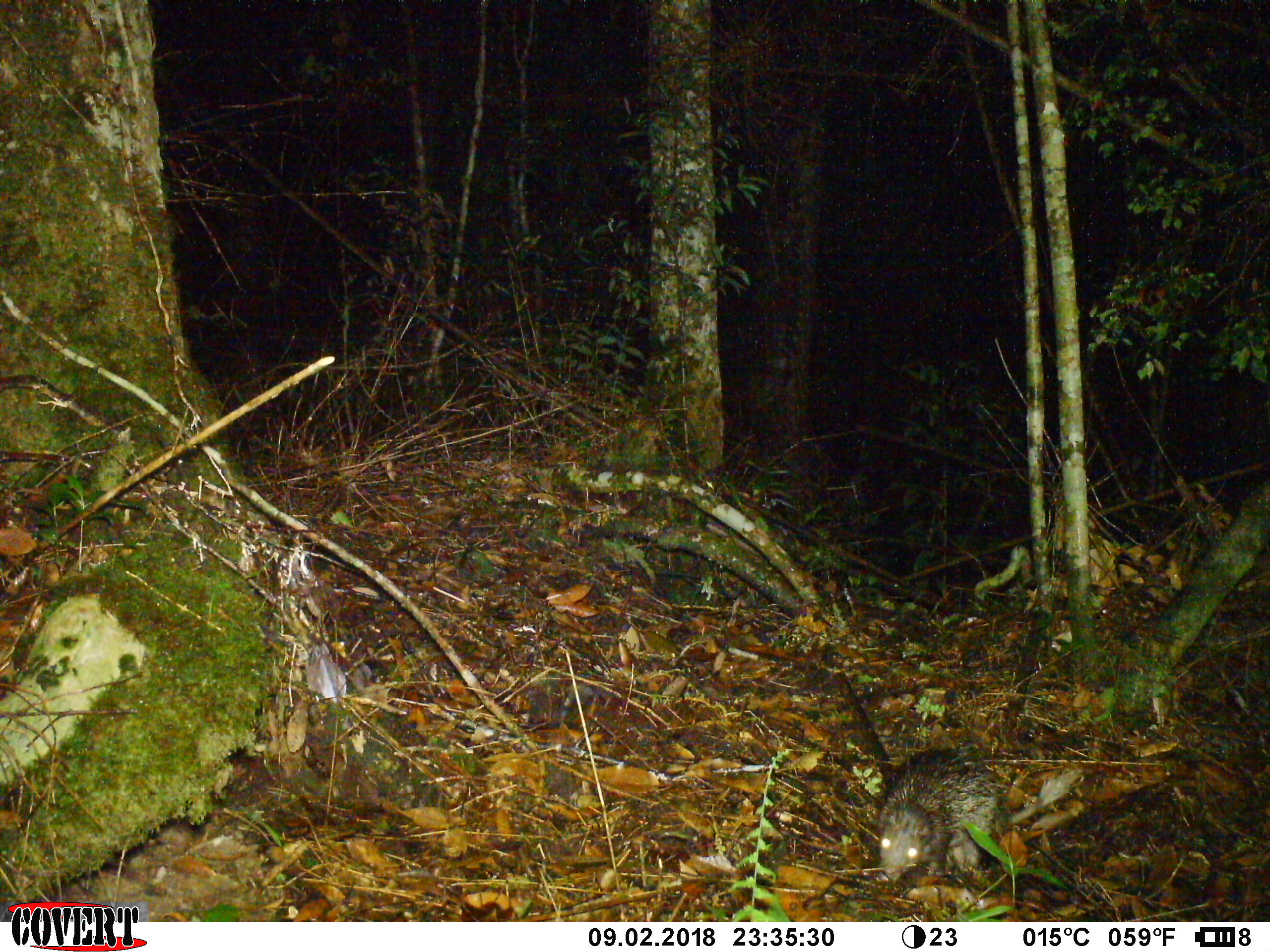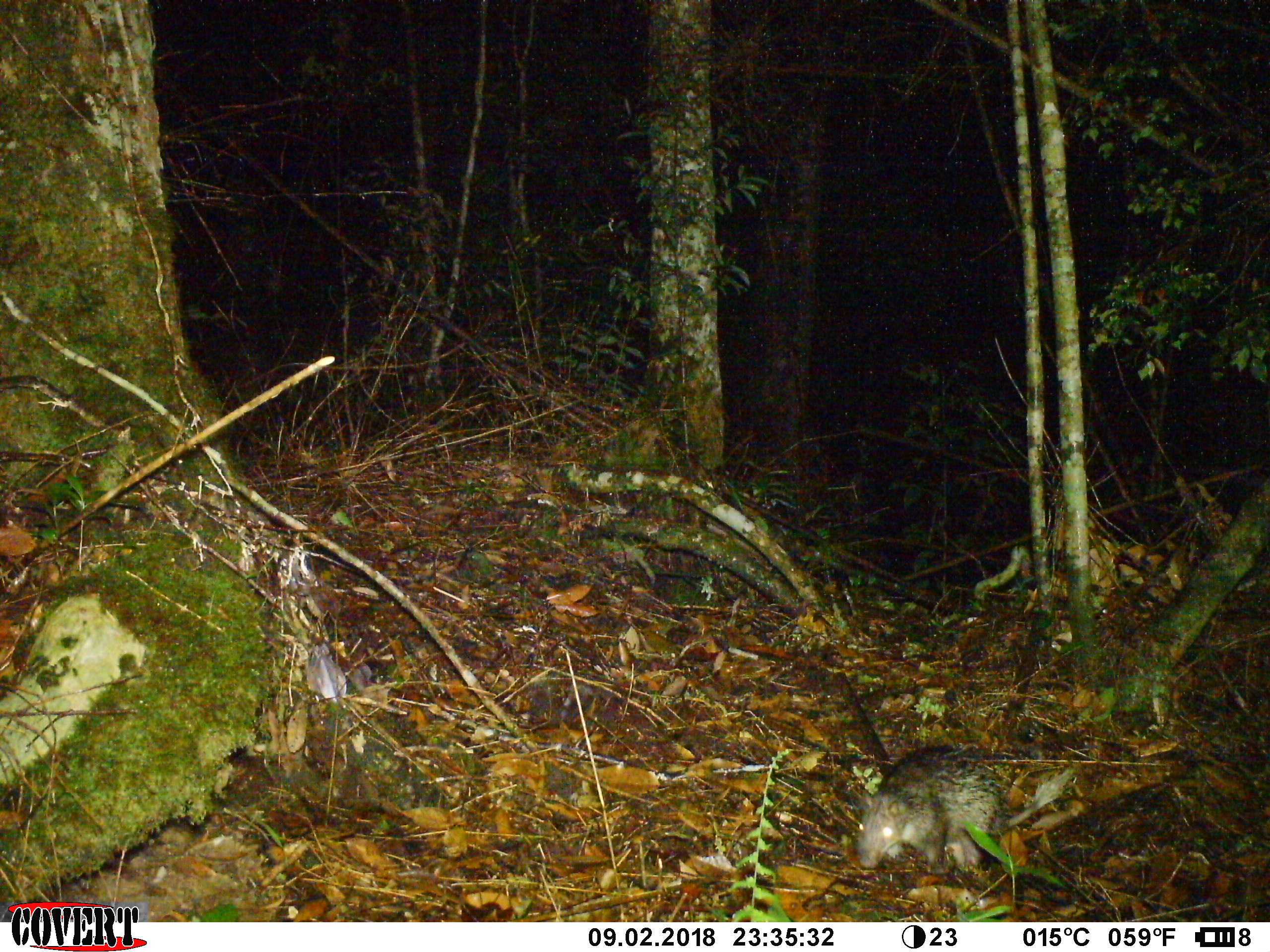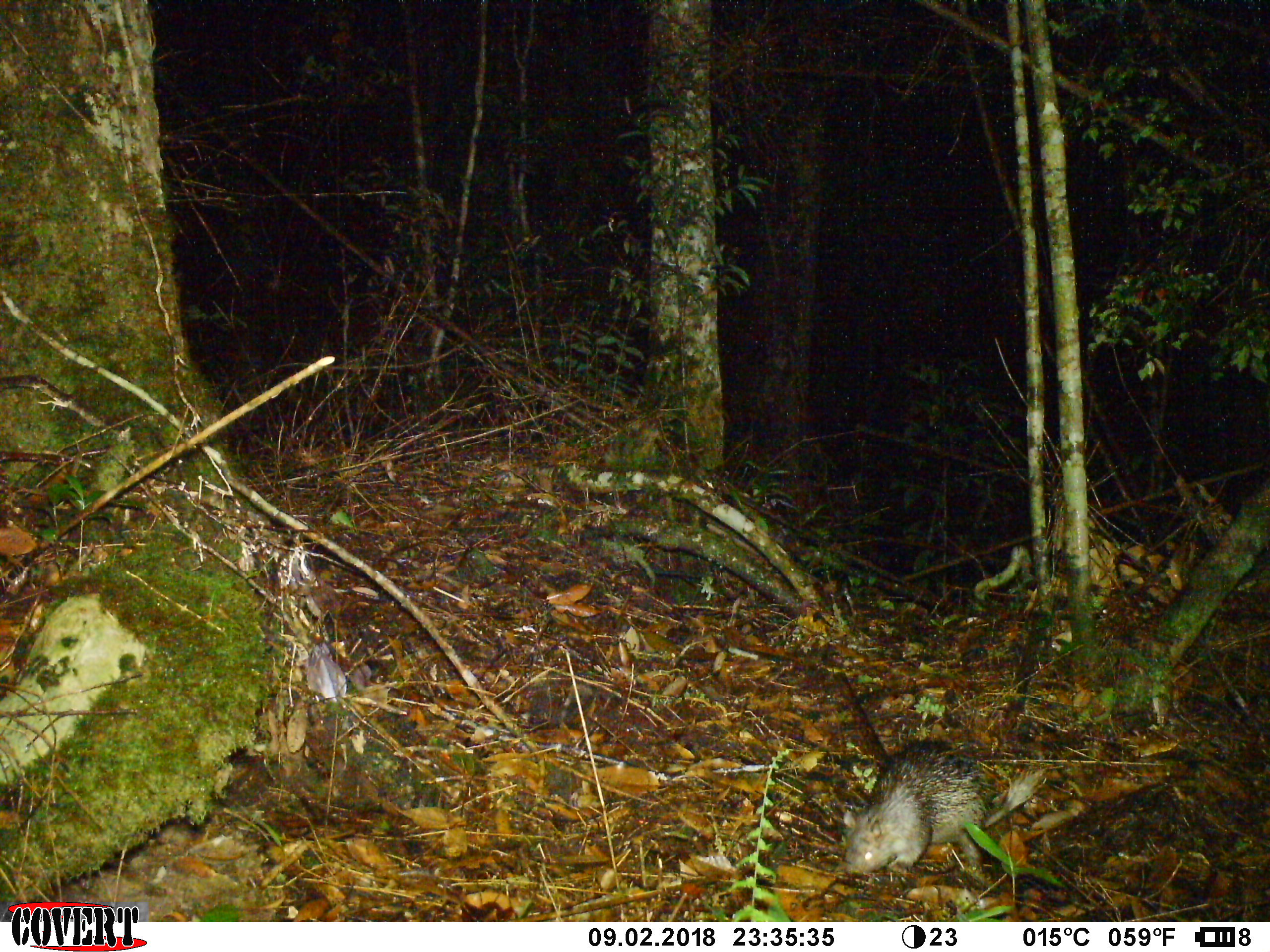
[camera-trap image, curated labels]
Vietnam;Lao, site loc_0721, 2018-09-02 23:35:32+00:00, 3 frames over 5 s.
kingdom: Animalia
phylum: Chordata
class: Mammalia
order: Rodentia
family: Hystricidae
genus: Atherurus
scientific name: Atherurus macrourus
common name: asiatic brush-tailed porcupine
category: asiatic brush tailed porcupine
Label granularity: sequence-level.